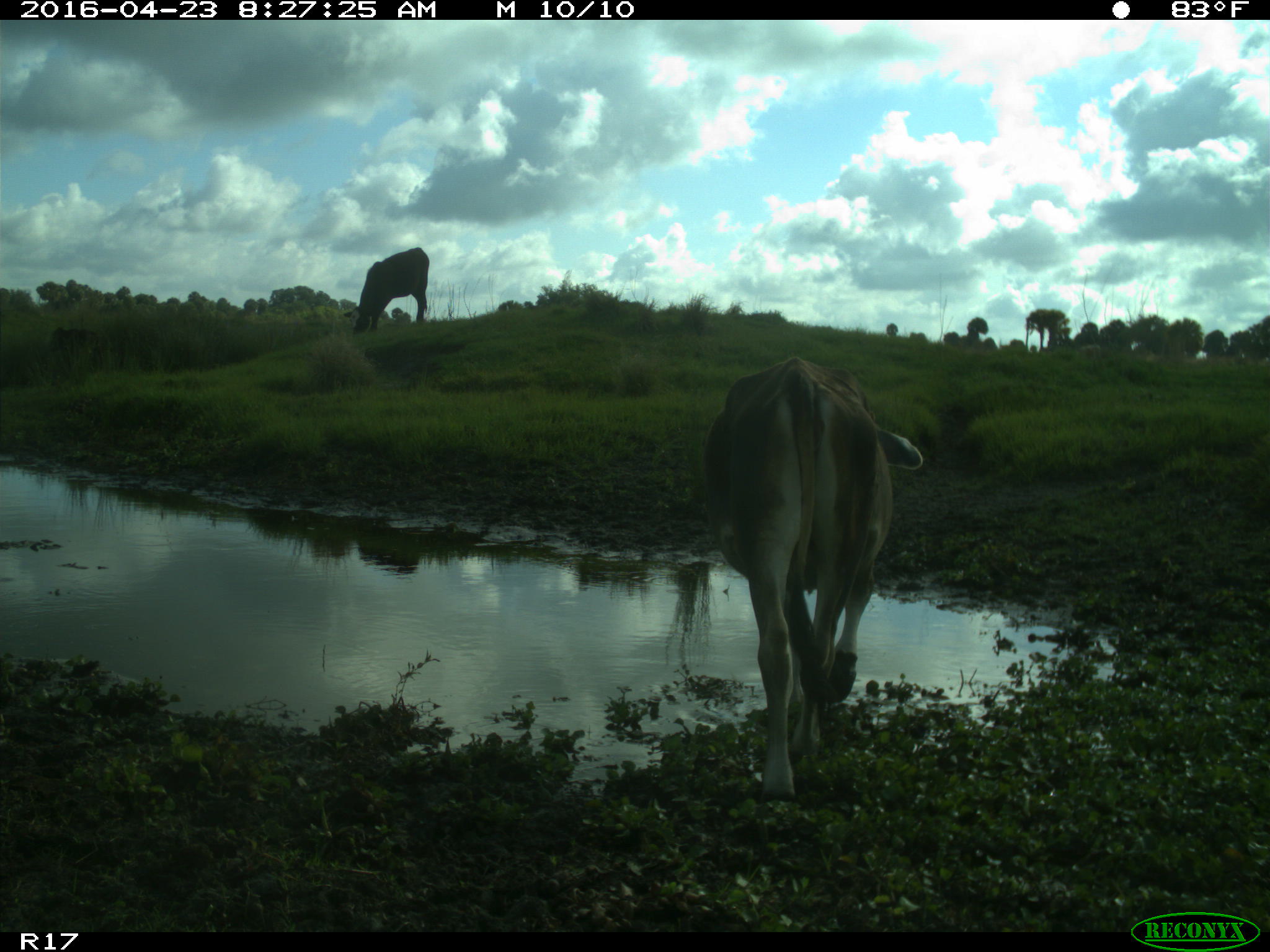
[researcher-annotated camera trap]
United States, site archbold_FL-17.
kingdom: Animalia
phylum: Chordata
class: Mammalia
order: Artiodactyla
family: Bovidae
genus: Bos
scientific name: Bos taurus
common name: domestic cow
Bos taurus (domestic cow).